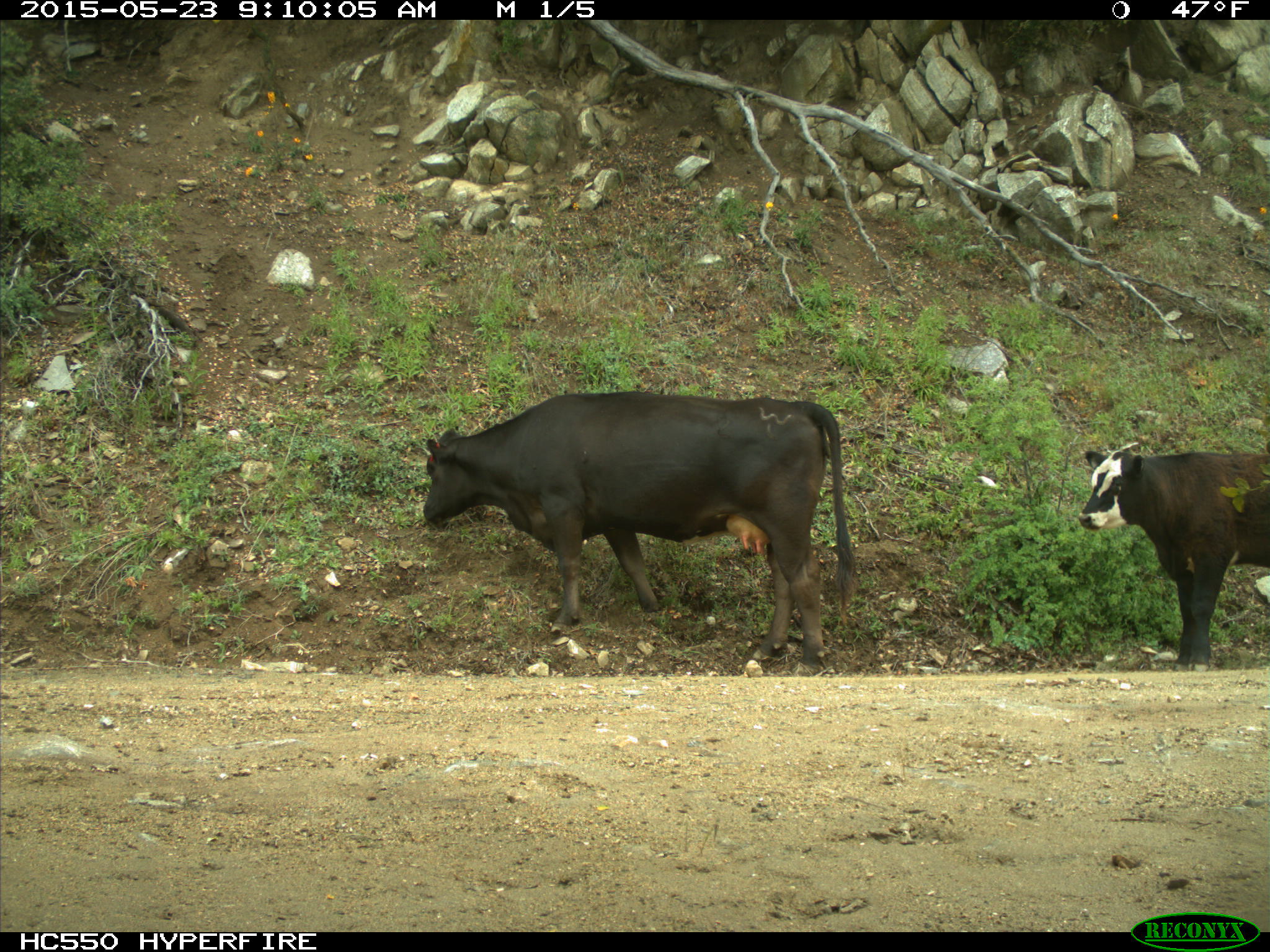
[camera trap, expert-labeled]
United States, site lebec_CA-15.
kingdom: Animalia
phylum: Chordata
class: Mammalia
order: Artiodactyla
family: Bovidae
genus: Bos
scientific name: Bos taurus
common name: domestic cow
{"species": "Bos taurus (domestic cow)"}